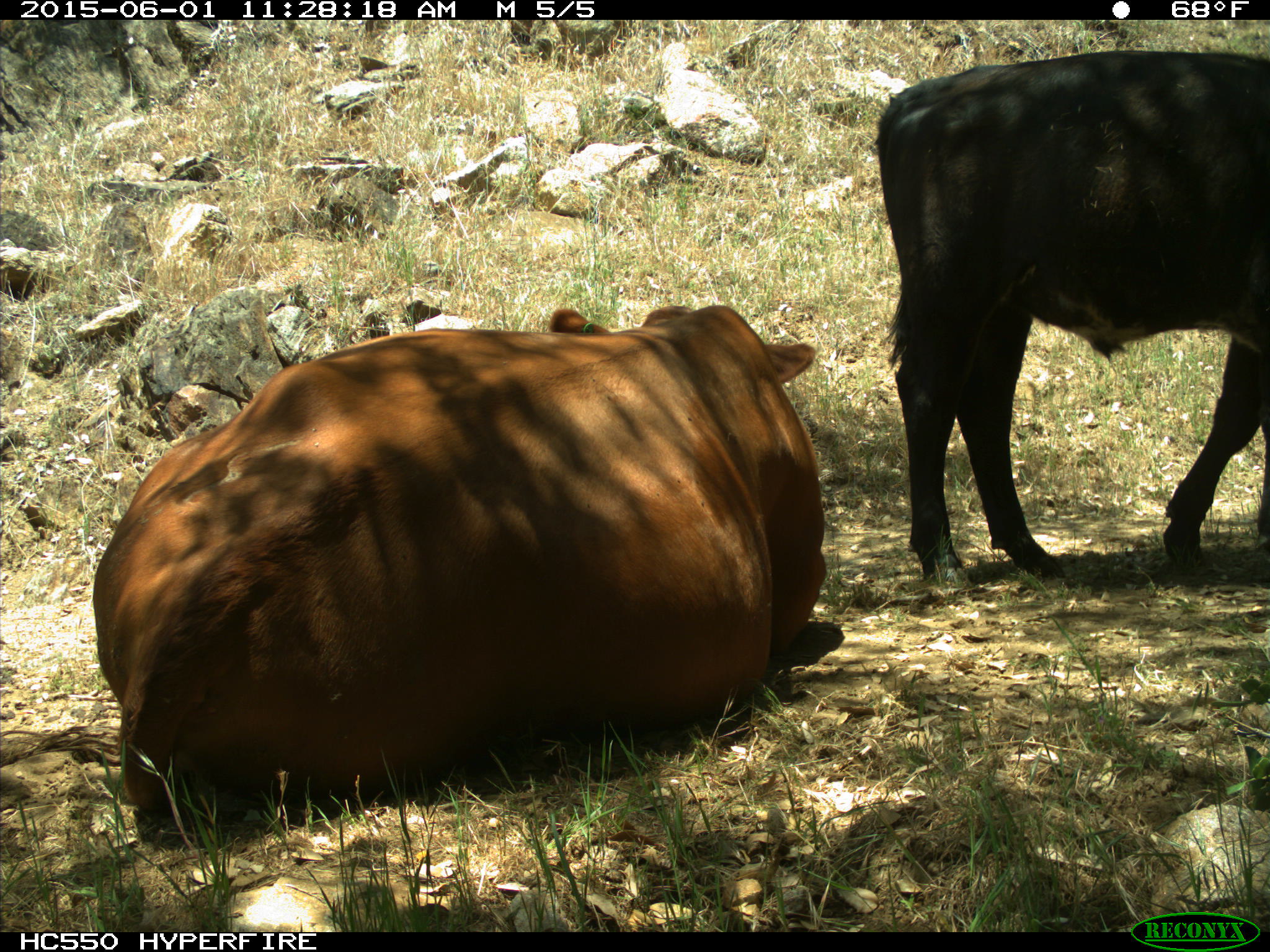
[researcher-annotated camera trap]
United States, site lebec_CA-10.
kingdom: Animalia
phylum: Chordata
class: Mammalia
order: Artiodactyla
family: Bovidae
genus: Bos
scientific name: Bos taurus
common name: domestic cow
Bos taurus (domestic cow).